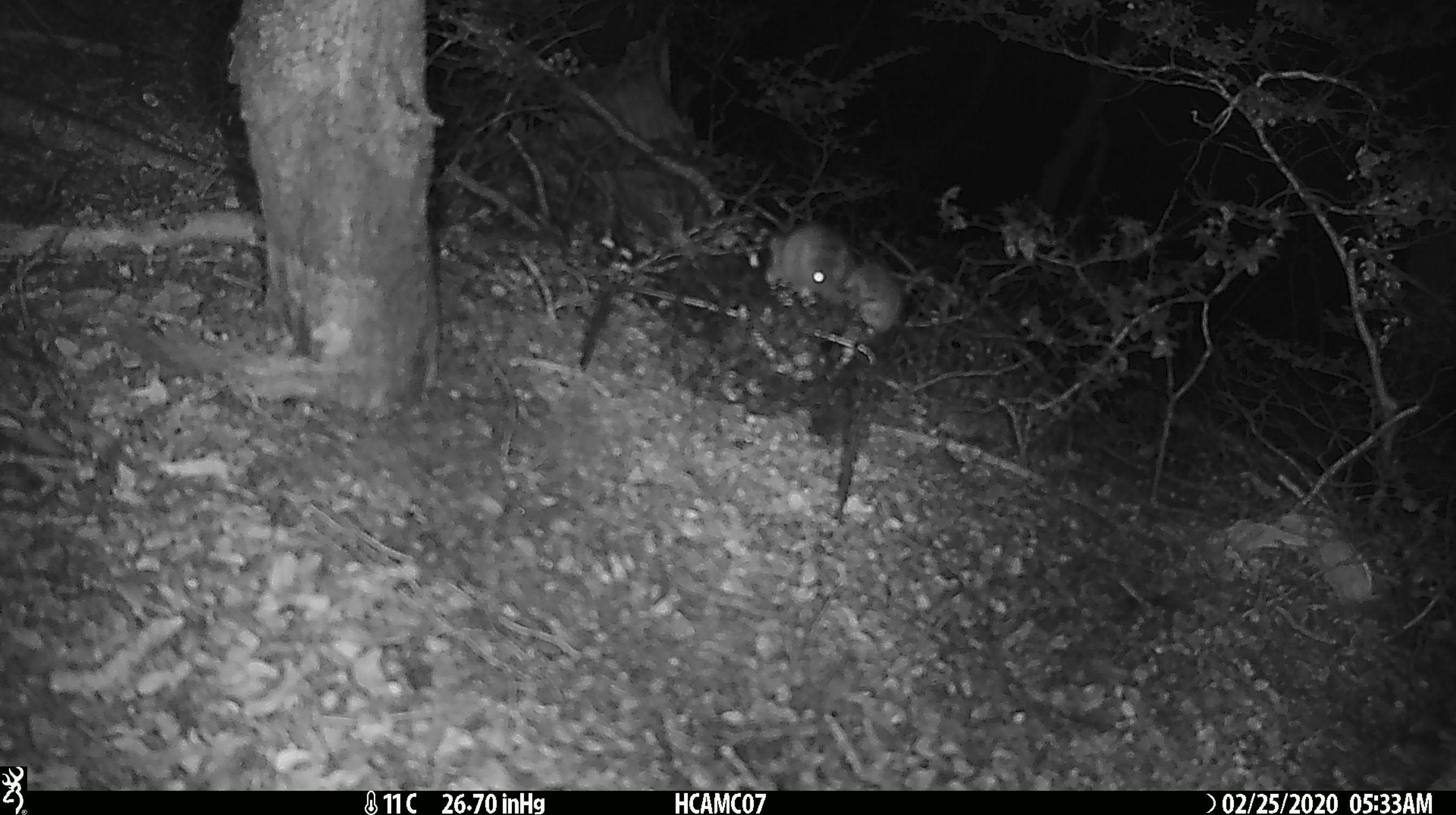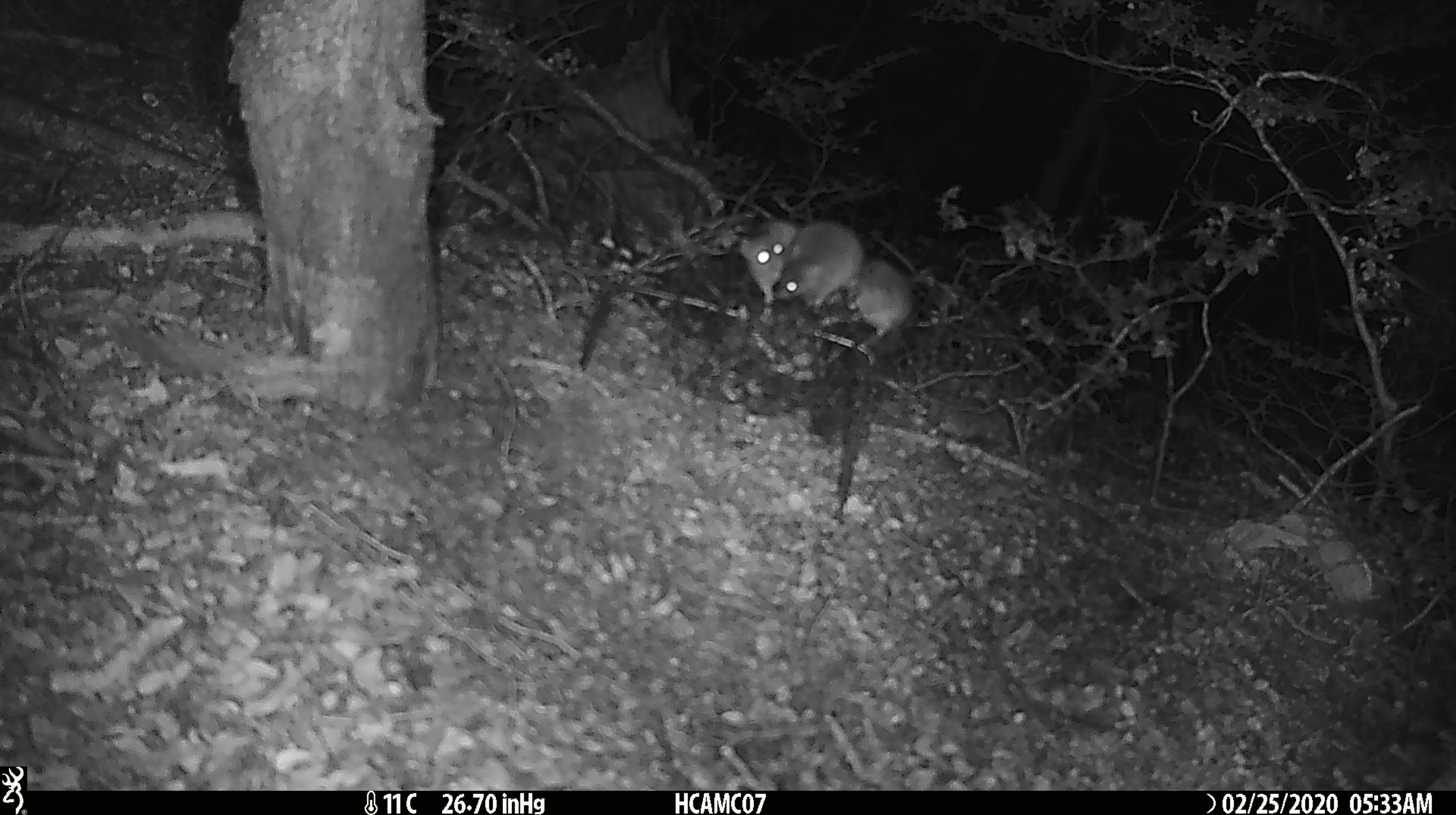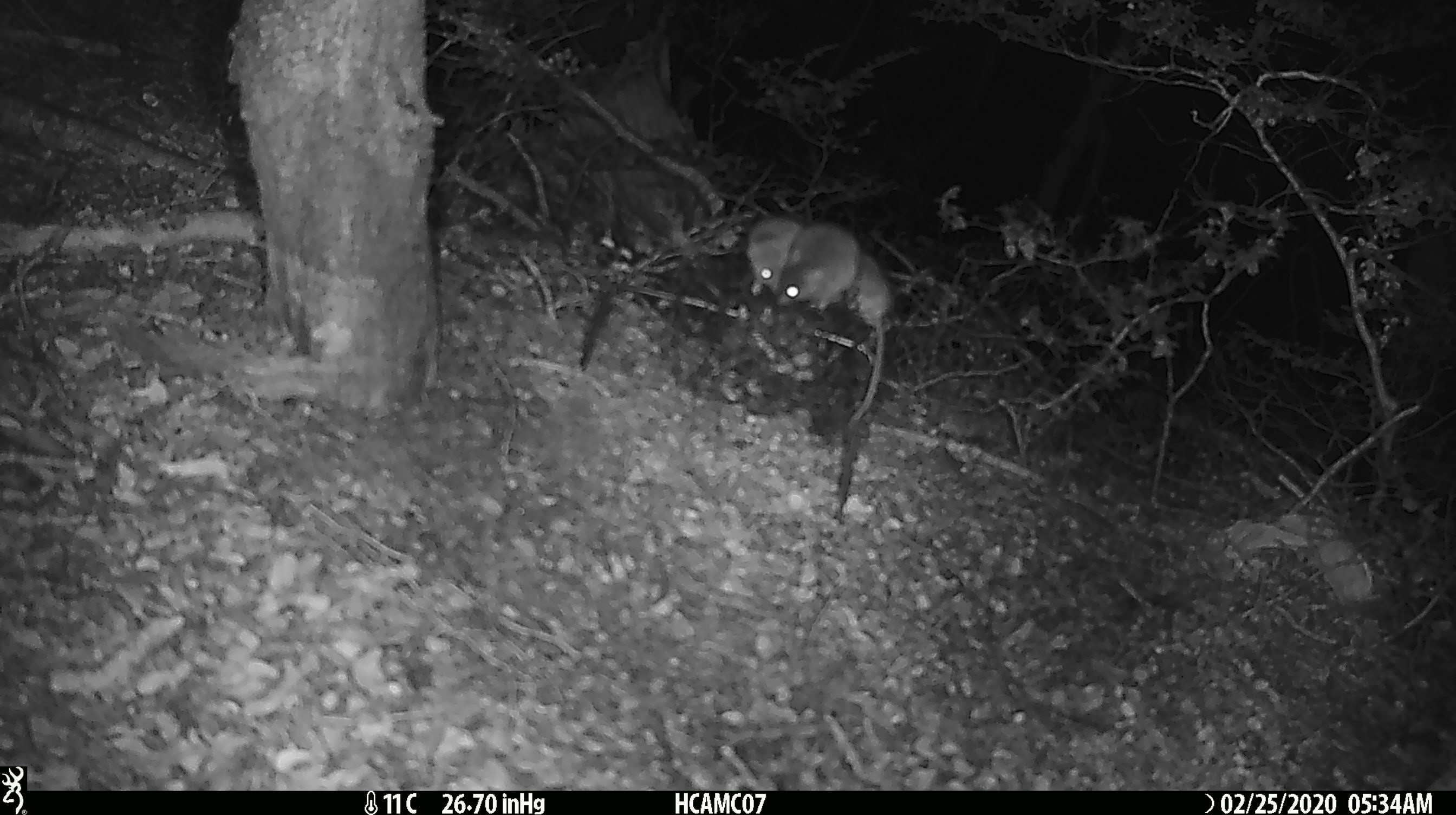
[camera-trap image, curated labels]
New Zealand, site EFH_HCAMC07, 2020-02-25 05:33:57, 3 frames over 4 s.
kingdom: Animalia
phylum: Chordata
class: Mammalia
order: Rodentia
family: Muridae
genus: Mus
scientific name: Mus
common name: mouse